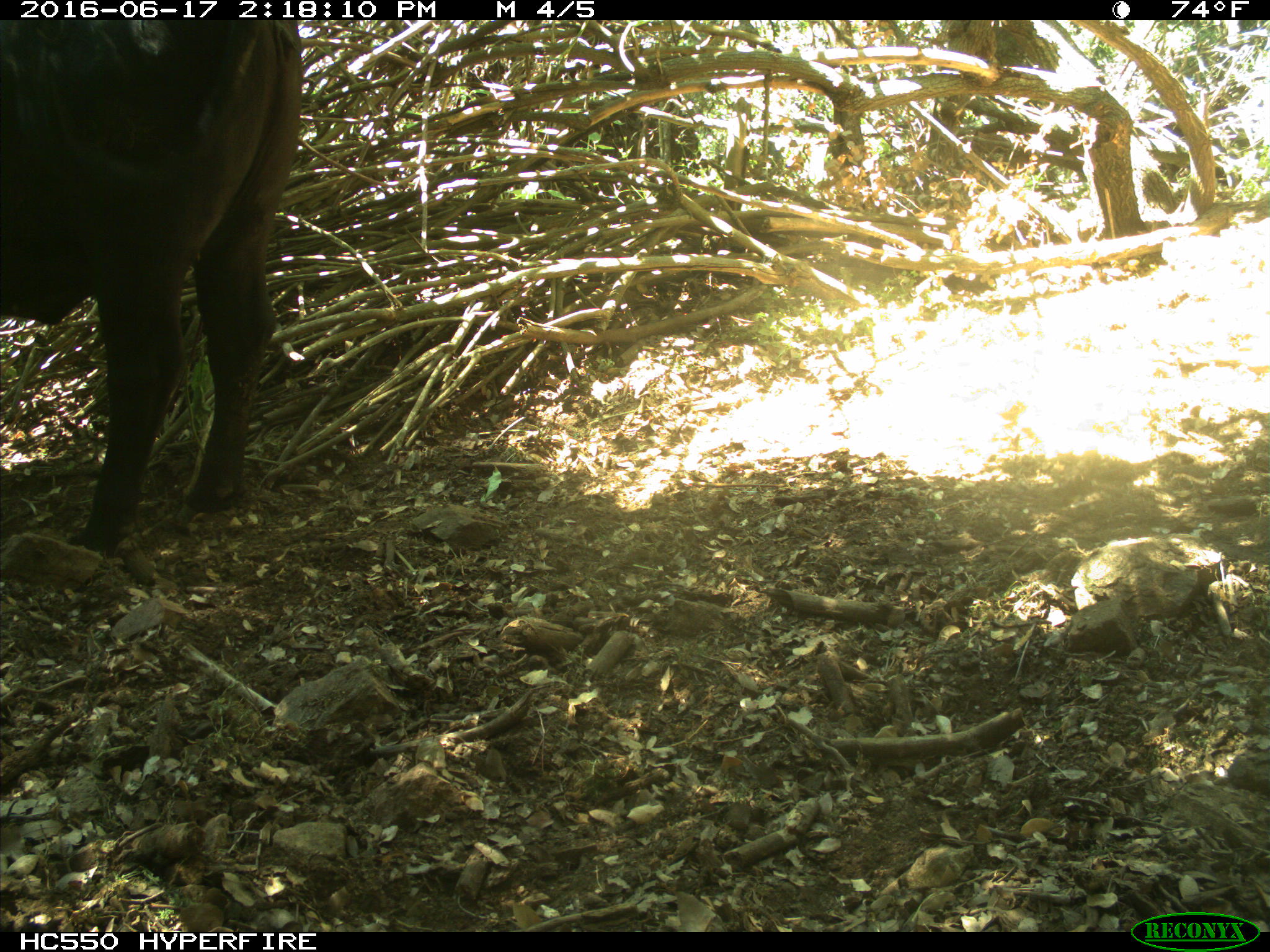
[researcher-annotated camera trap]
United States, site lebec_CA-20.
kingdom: Animalia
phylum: Chordata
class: Mammalia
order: Artiodactyla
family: Bovidae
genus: Bos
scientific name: Bos taurus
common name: domestic cow